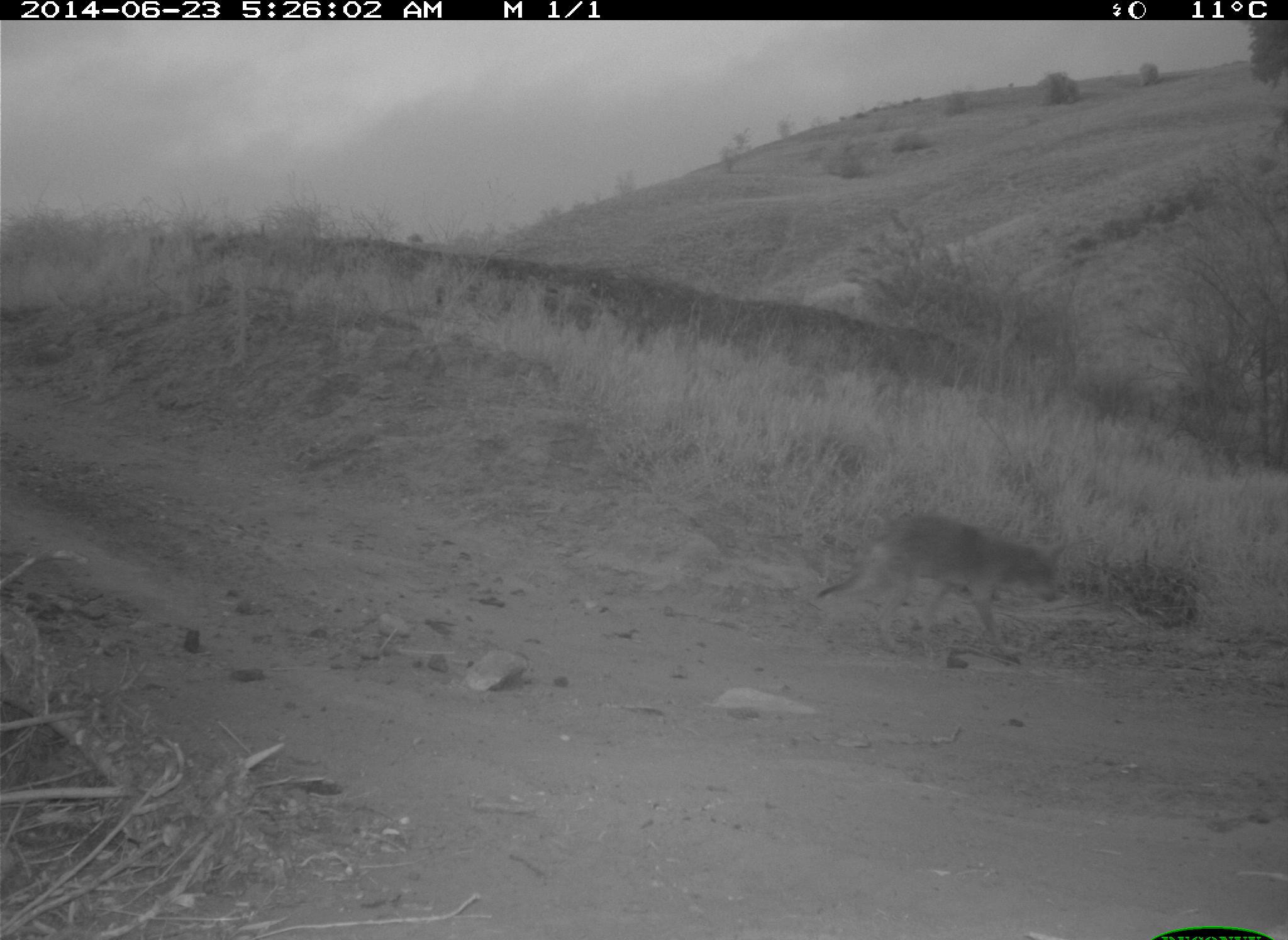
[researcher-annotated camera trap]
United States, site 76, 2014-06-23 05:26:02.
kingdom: Animalia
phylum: Chordata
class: Mammalia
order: Carnivora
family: Canidae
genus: Canis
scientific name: Canis latrans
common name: coyote